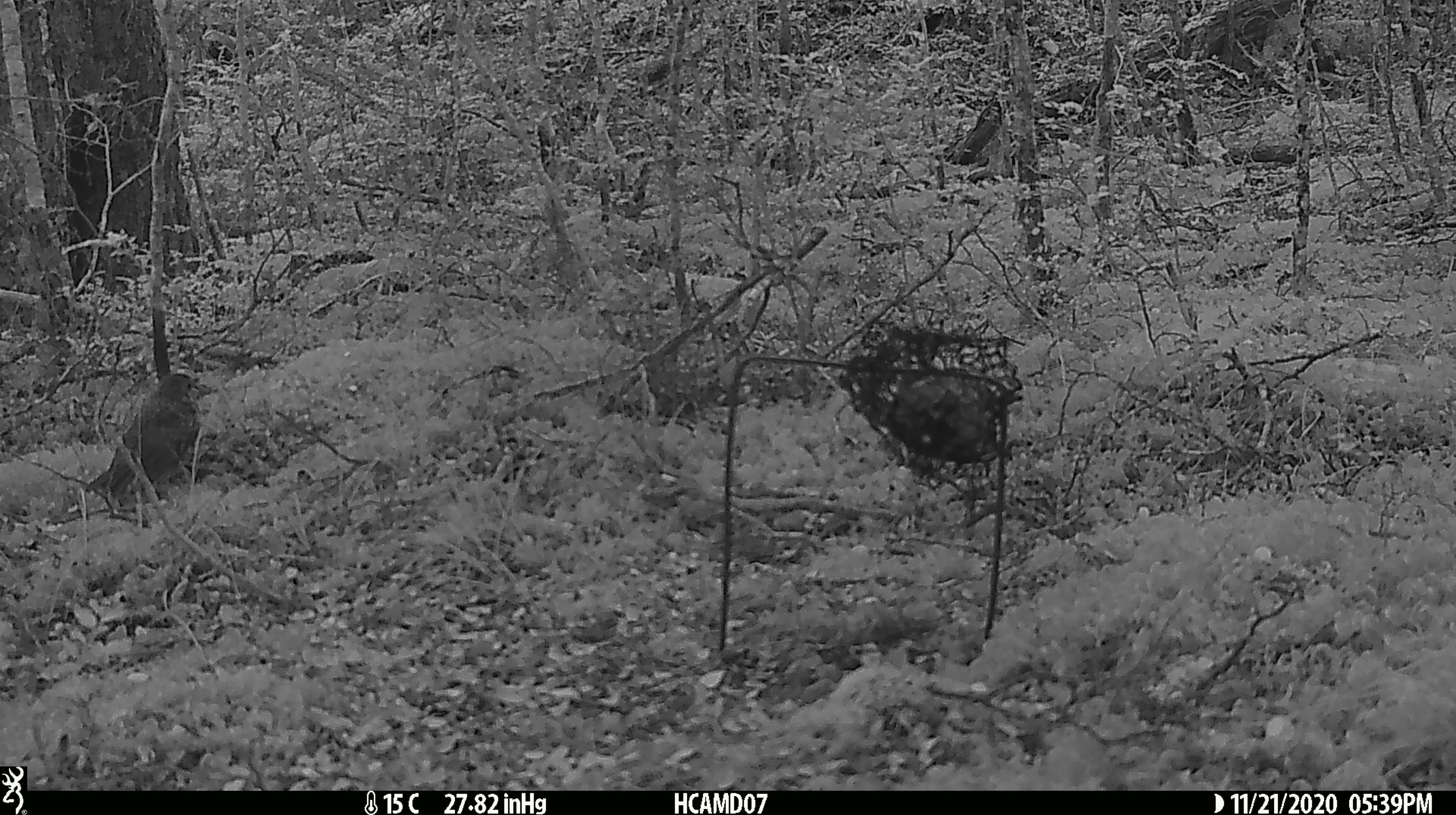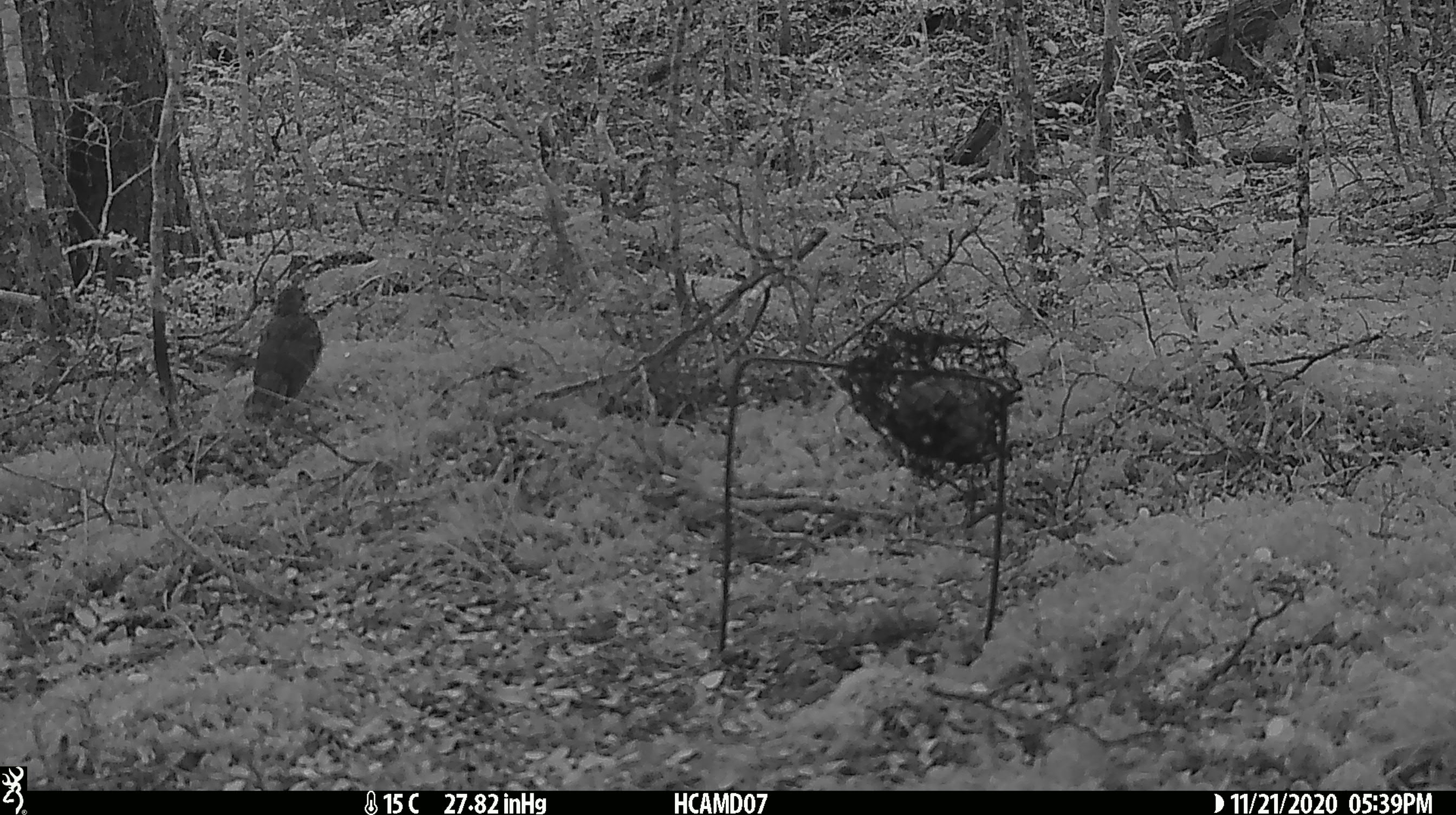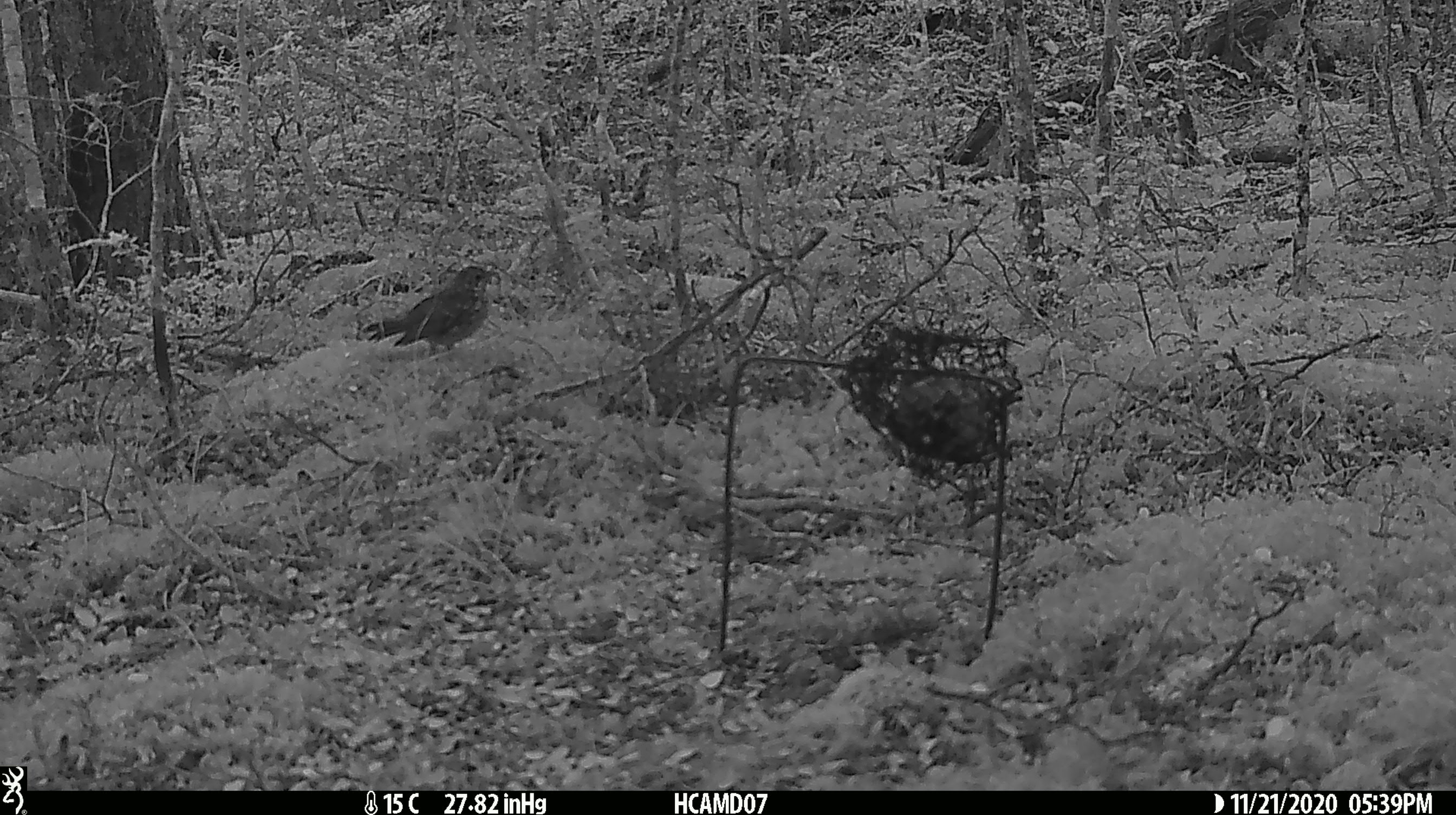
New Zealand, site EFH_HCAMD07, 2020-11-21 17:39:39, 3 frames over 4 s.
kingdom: Animalia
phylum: Chordata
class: Aves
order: Passeriformes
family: Turdidae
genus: Turdus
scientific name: Turdus philomelos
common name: song thrush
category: thrush